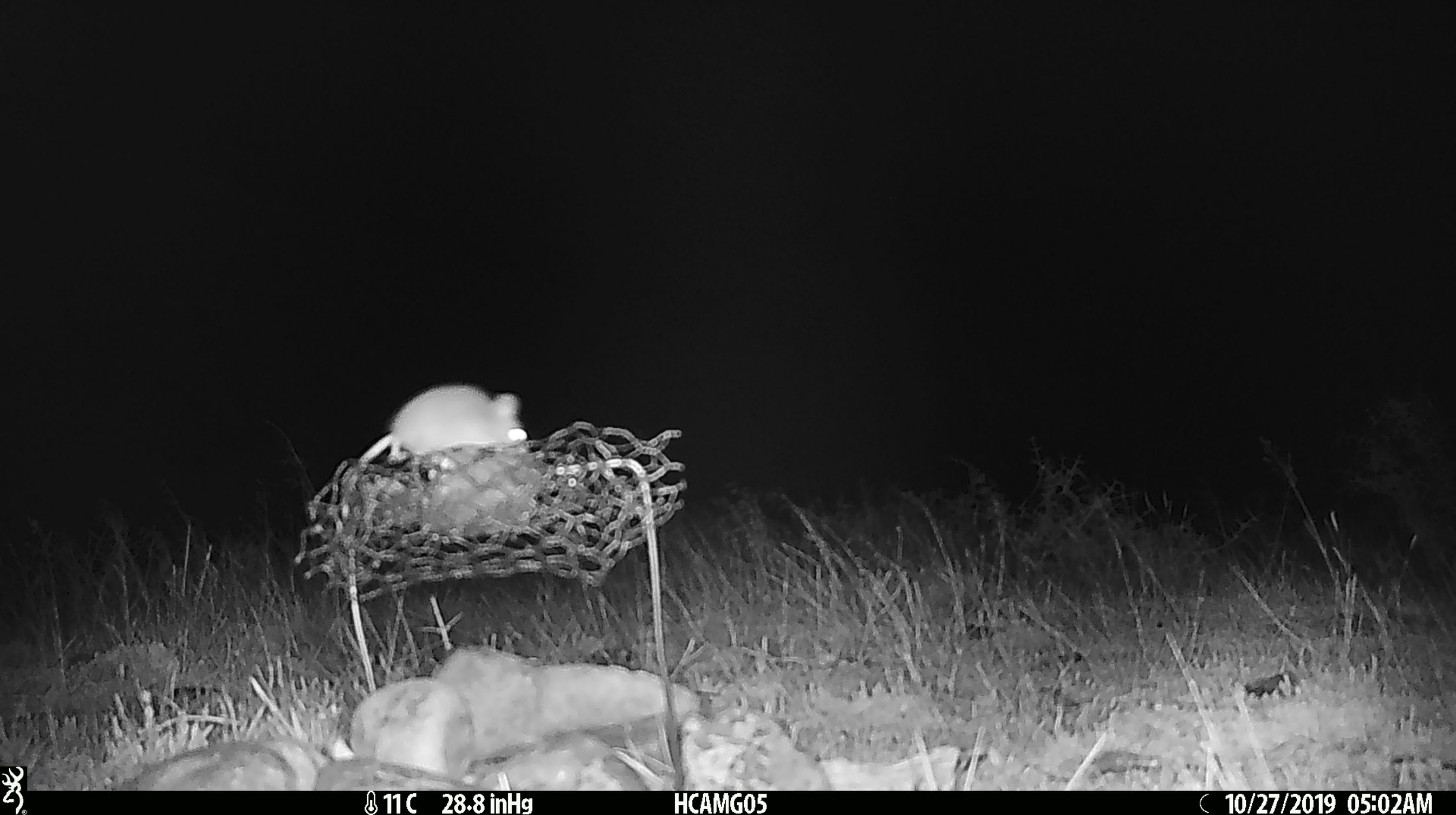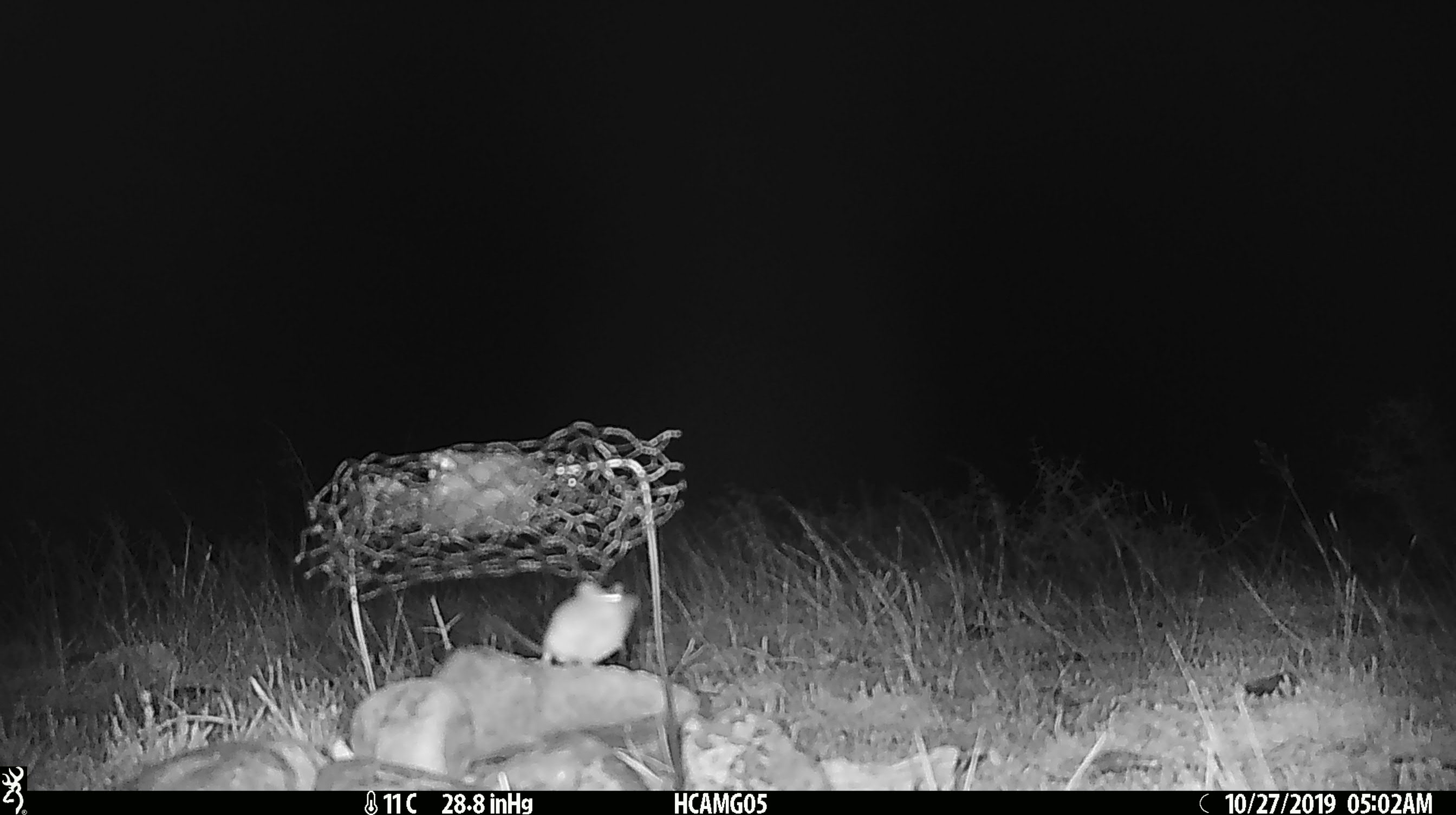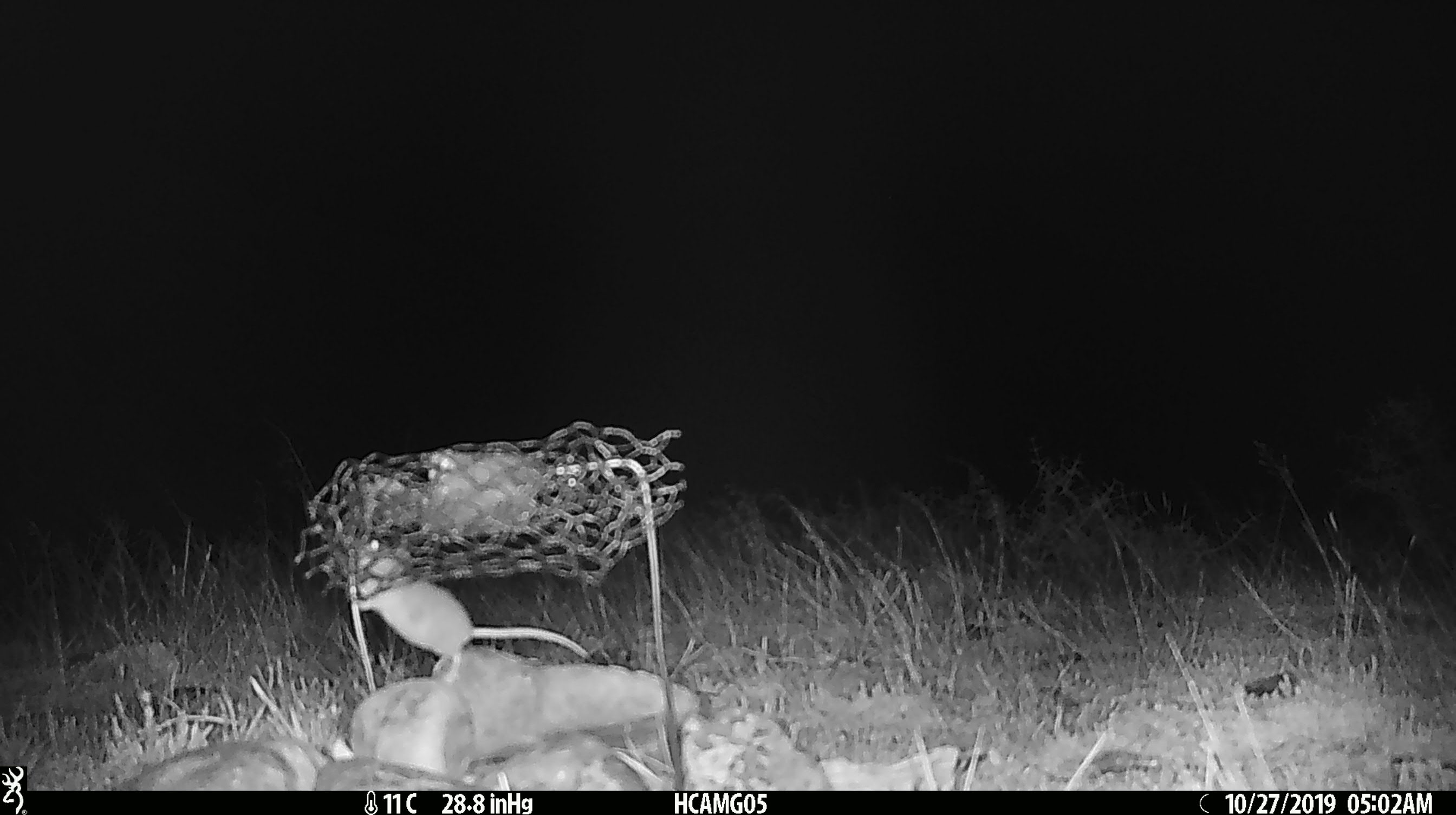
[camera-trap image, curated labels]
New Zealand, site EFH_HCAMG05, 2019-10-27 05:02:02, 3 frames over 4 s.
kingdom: Animalia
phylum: Chordata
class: Mammalia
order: Rodentia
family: Muridae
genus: Mus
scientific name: Mus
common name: mouse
Mouse (Mus).